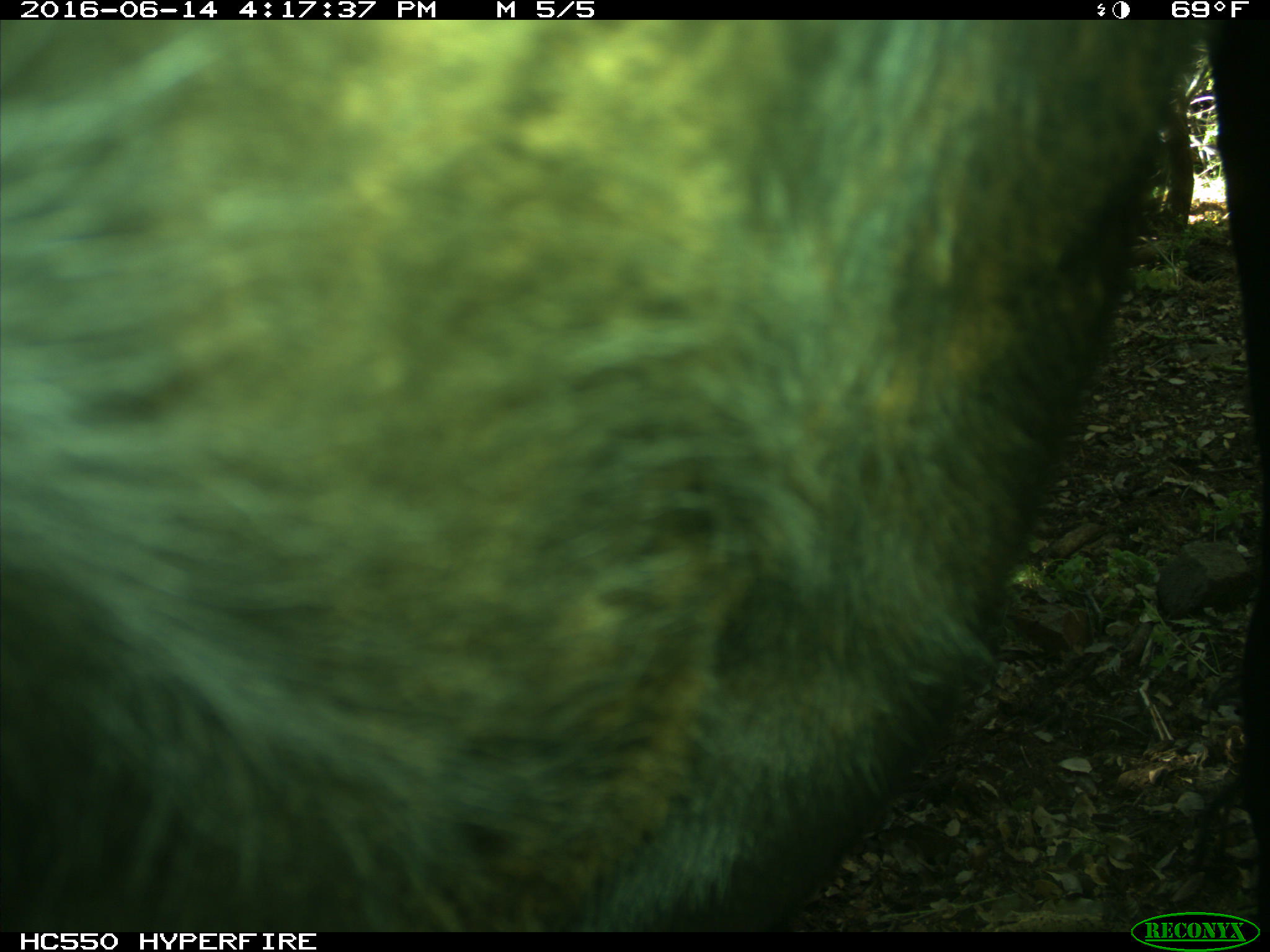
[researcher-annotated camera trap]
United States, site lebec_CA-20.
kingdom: Animalia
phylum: Chordata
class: Mammalia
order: Artiodactyla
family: Bovidae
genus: Bos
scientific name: Bos taurus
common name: domestic cow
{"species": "Bos taurus (domestic cow)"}